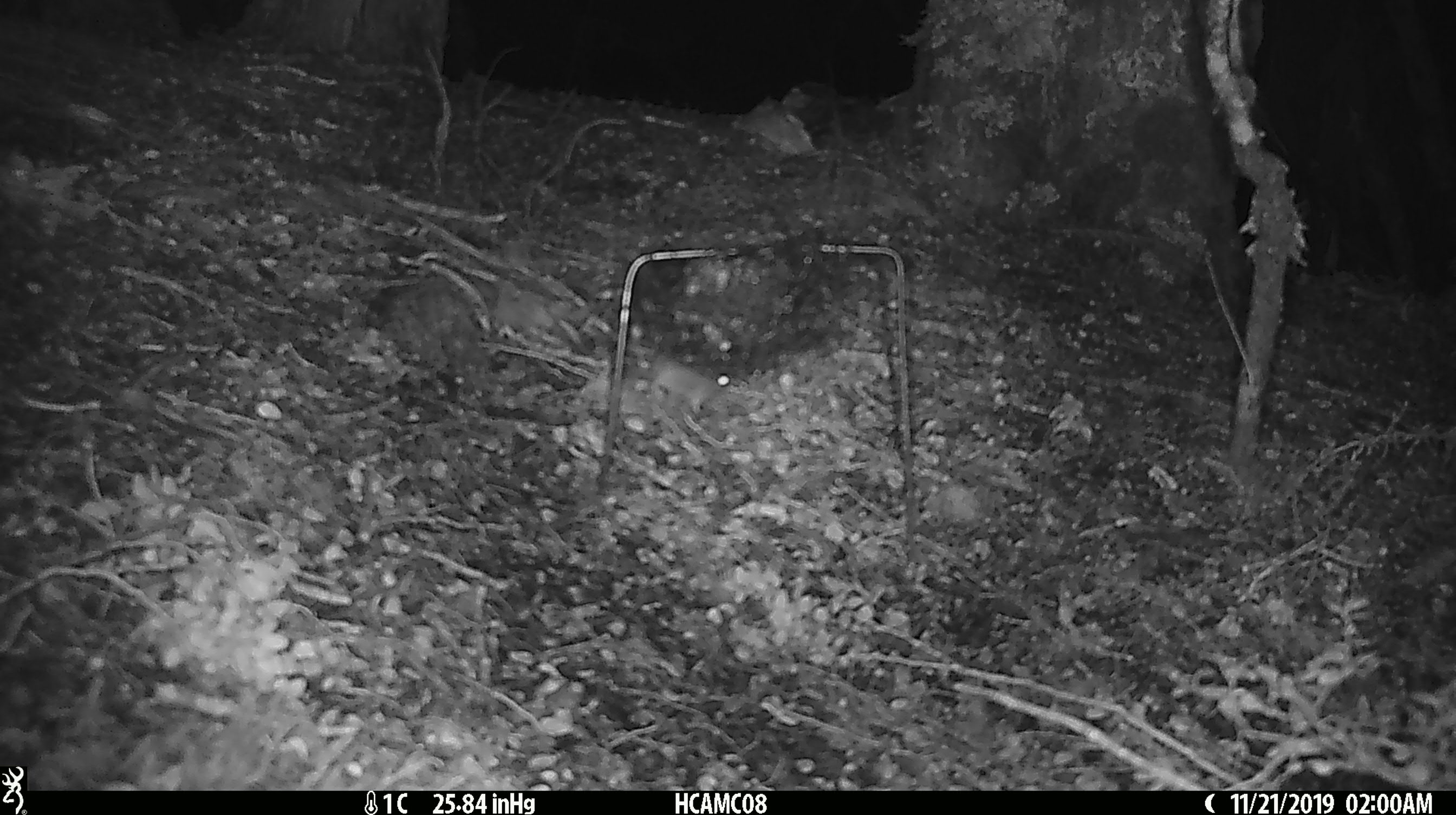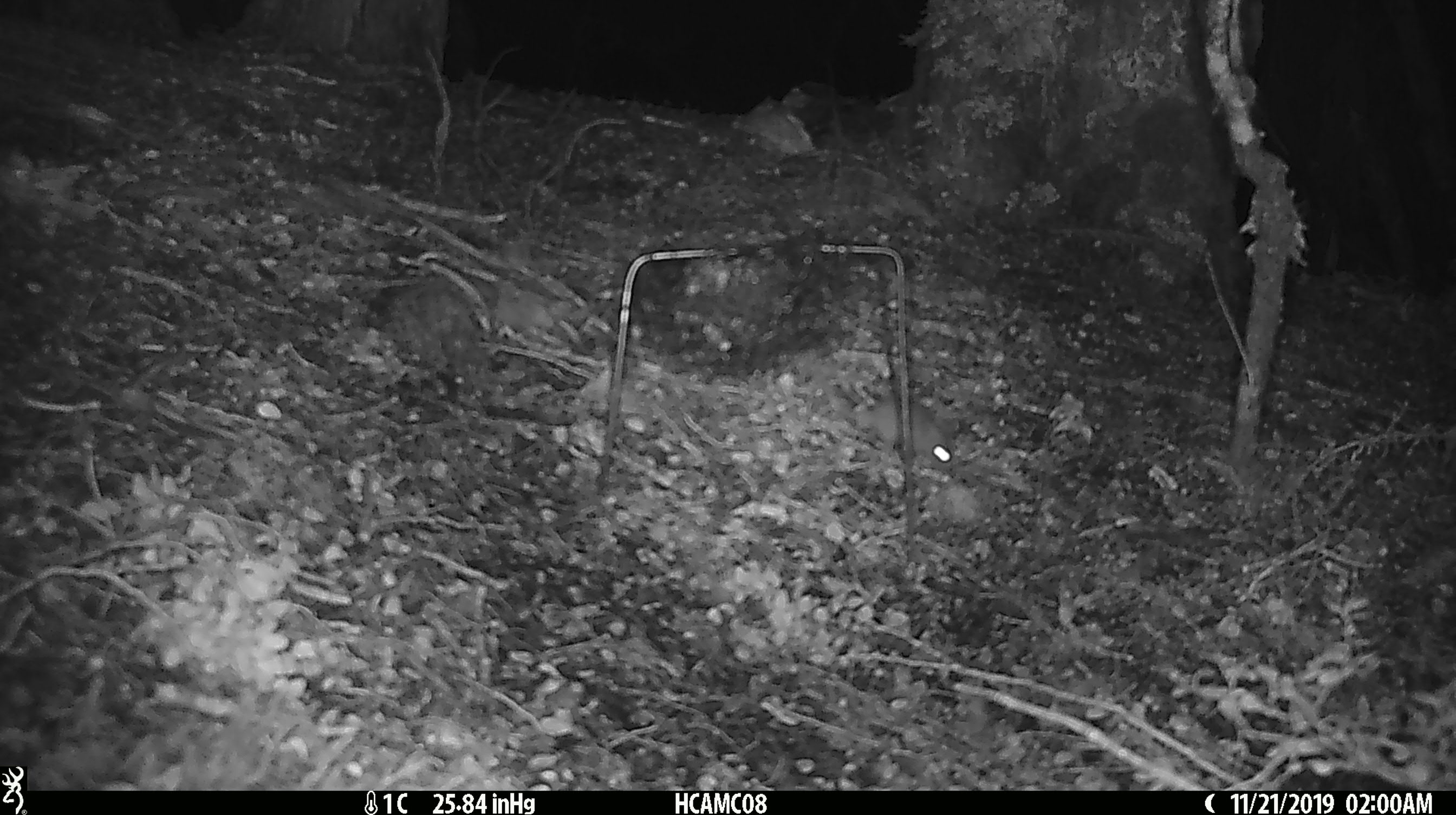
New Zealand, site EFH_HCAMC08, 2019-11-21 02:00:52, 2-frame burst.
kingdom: Animalia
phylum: Chordata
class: Mammalia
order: Rodentia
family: Muridae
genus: Mus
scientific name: Mus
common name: mouse